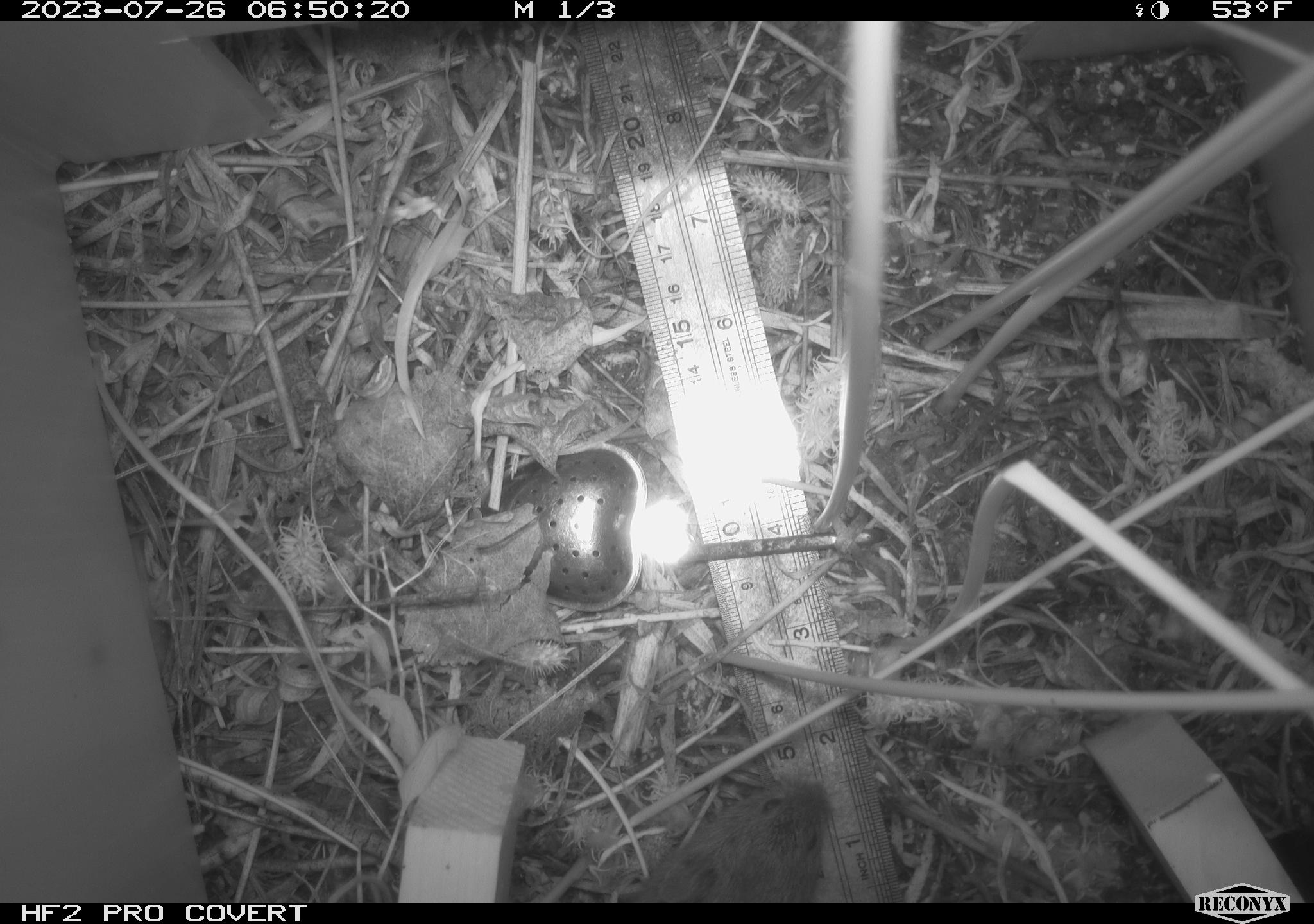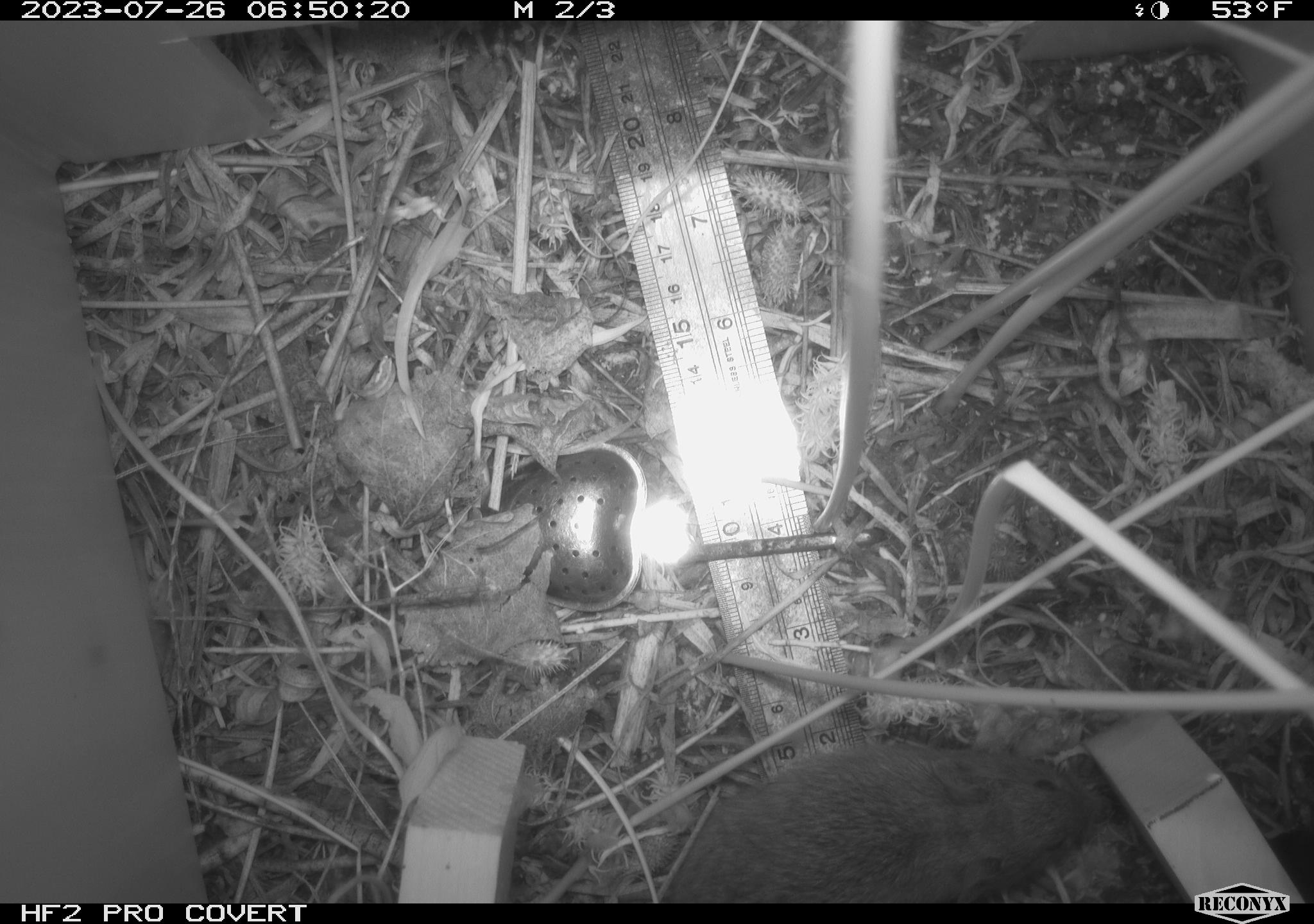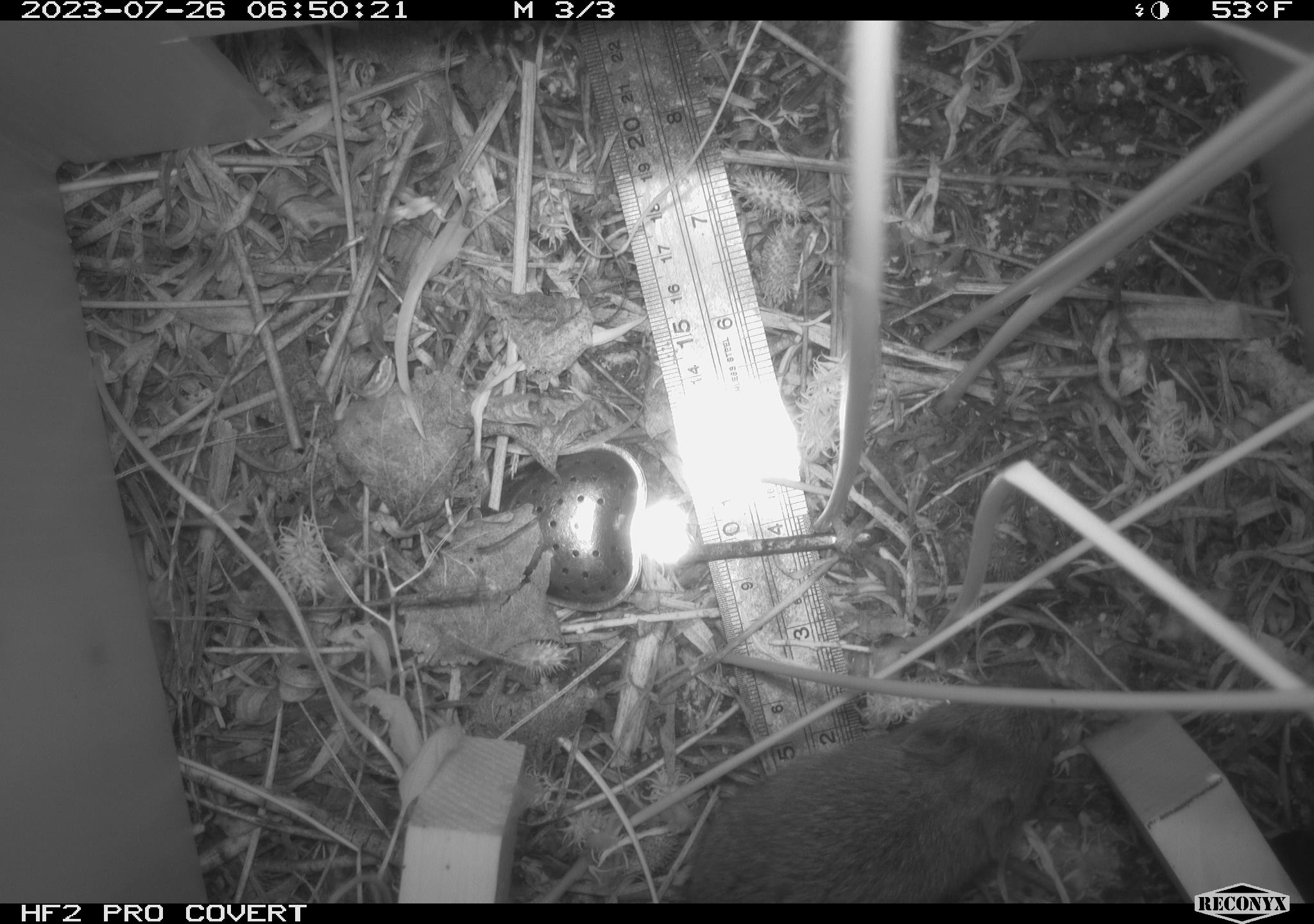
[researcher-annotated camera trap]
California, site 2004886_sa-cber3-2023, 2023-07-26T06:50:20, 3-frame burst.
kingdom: Animalia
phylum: Chordata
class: Mammalia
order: Rodentia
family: Cricetidae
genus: Microtus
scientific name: Microtus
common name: meadow vole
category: microtus species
Microtus species (meadow vole) (Microtus).